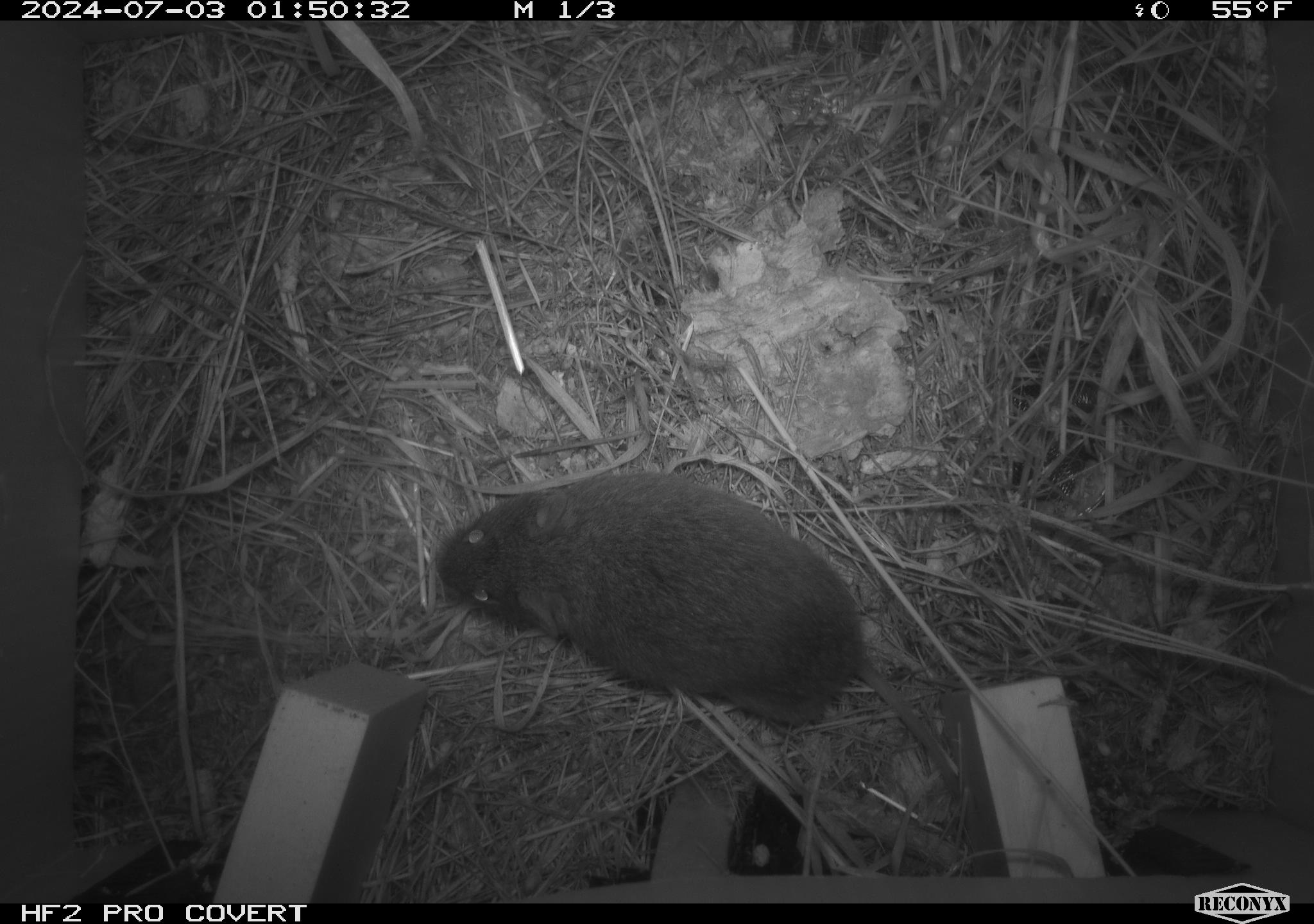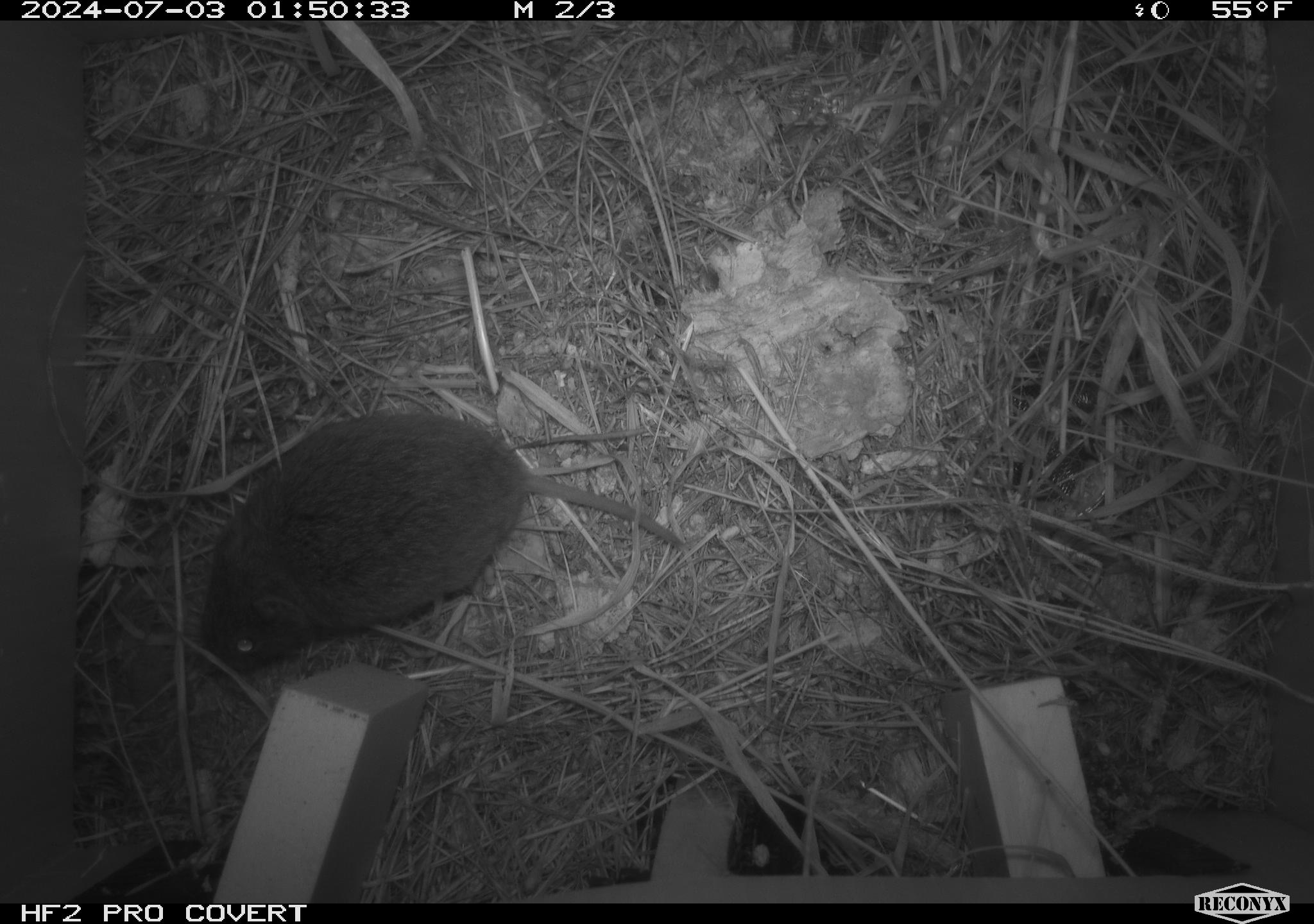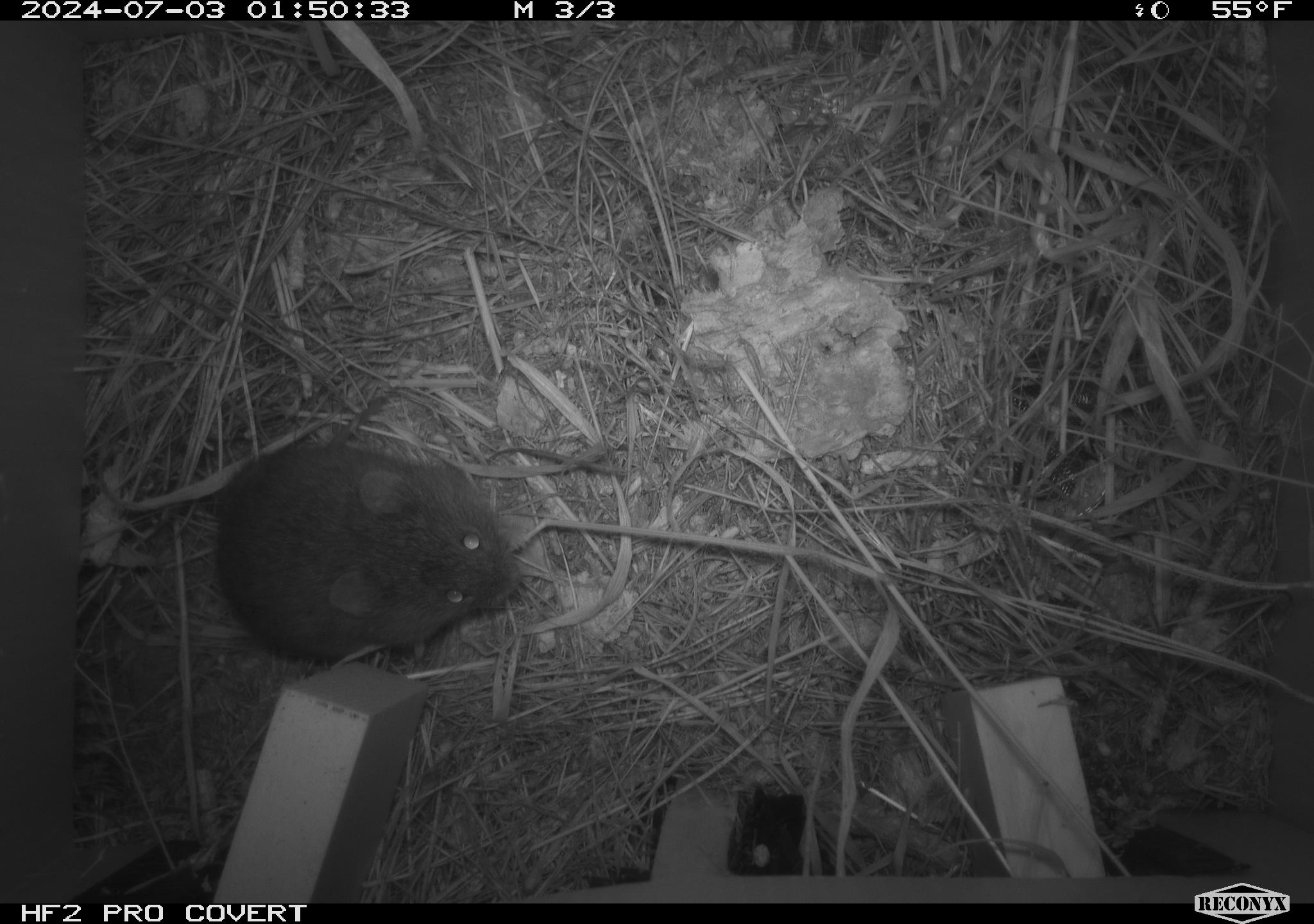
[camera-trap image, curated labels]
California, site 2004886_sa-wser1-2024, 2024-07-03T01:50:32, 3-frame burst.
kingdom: Animalia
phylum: Chordata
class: Mammalia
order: Rodentia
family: Cricetidae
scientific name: Arvicolinae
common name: voles, lemmings, and muskrats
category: arvicolinae subfamily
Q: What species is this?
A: Arvicolinae subfamily (voles, lemmings, and muskrats) (Arvicolinae).